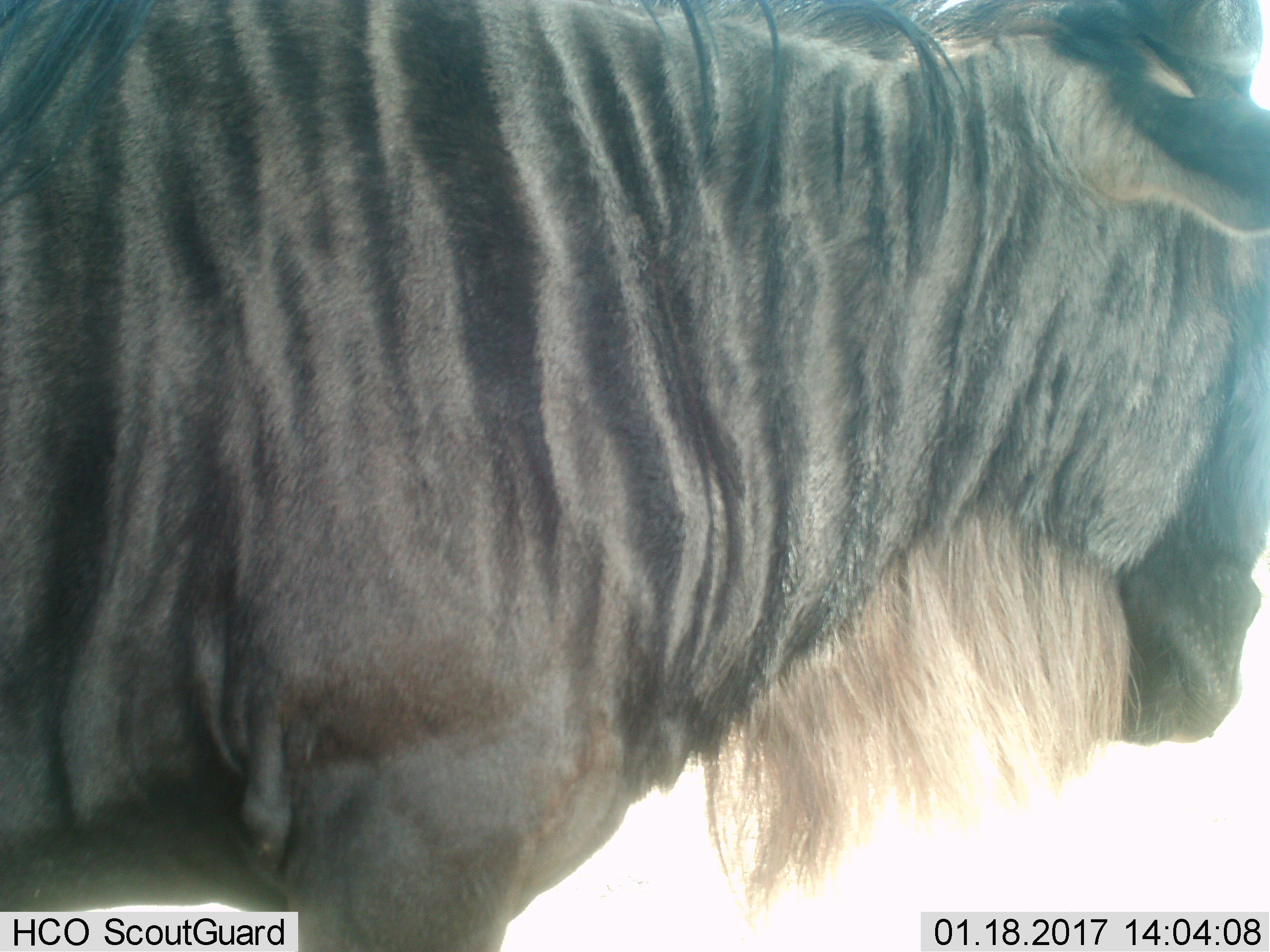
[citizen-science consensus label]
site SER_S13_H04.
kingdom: Animalia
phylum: Chordata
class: Mammalia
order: Artiodactyla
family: Bovidae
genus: Connochaetes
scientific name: Connochaetes taurinus taurinus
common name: blue wildebeest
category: wildebeestblue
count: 1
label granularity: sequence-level